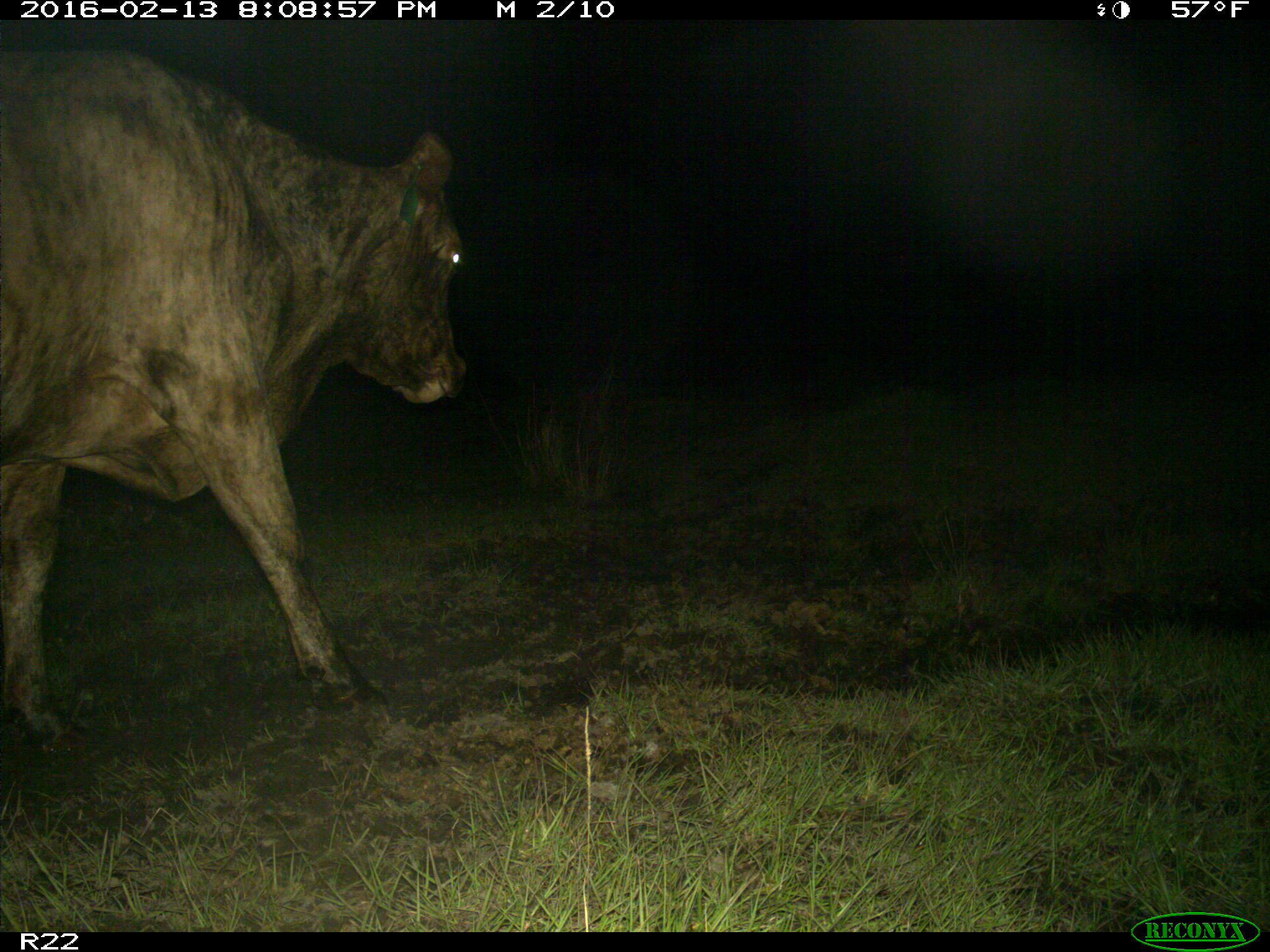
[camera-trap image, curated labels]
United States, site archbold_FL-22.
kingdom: Animalia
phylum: Chordata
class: Mammalia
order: Artiodactyla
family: Bovidae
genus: Bos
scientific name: Bos taurus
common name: domestic cow